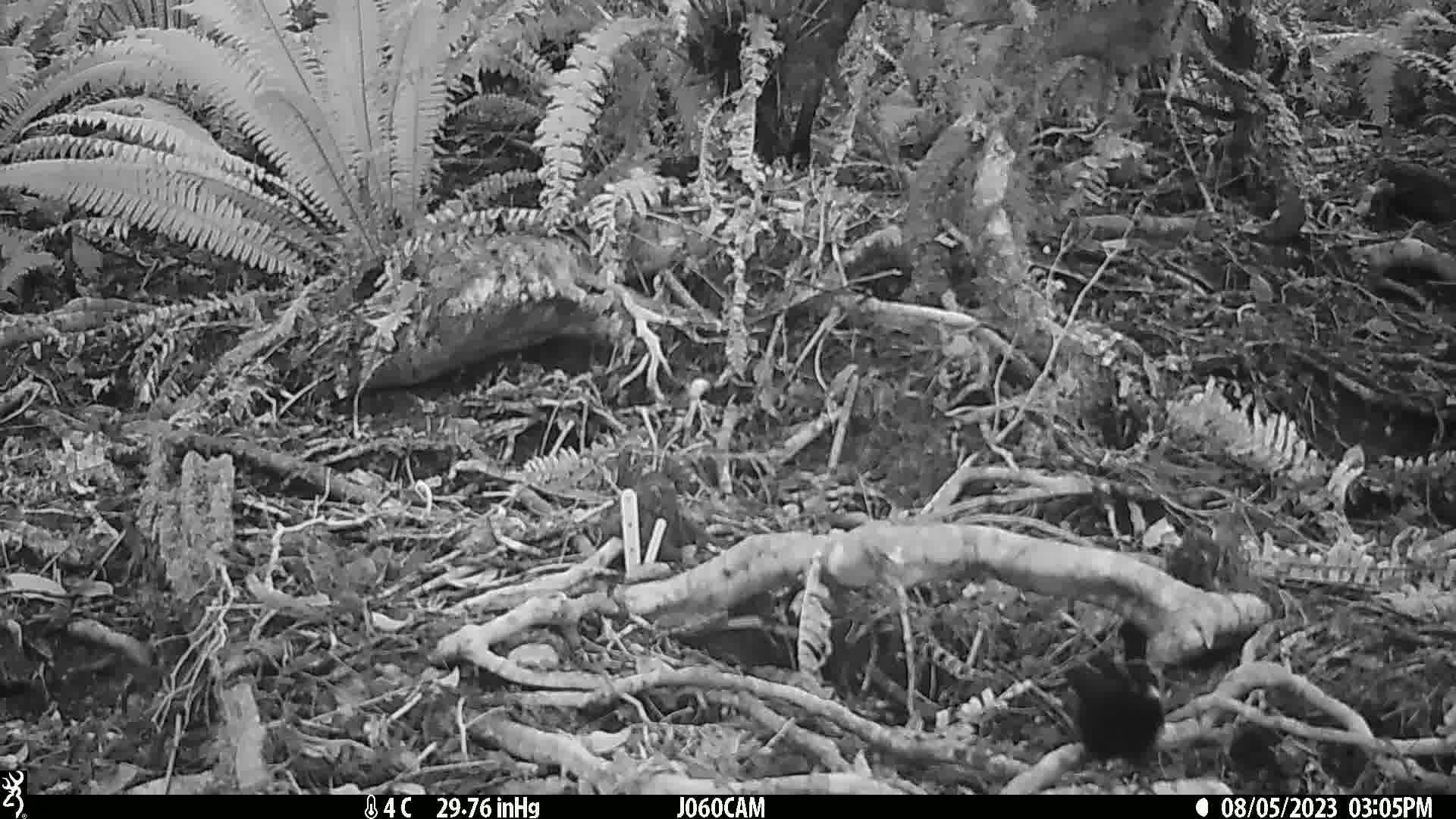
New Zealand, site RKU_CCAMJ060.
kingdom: Animalia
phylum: Chordata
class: Aves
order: Passeriformes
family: Turdidae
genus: Turdus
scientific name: Turdus merula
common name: eurasian blackbird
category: blackbird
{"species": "blackbird (eurasian blackbird) (Turdus merula)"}